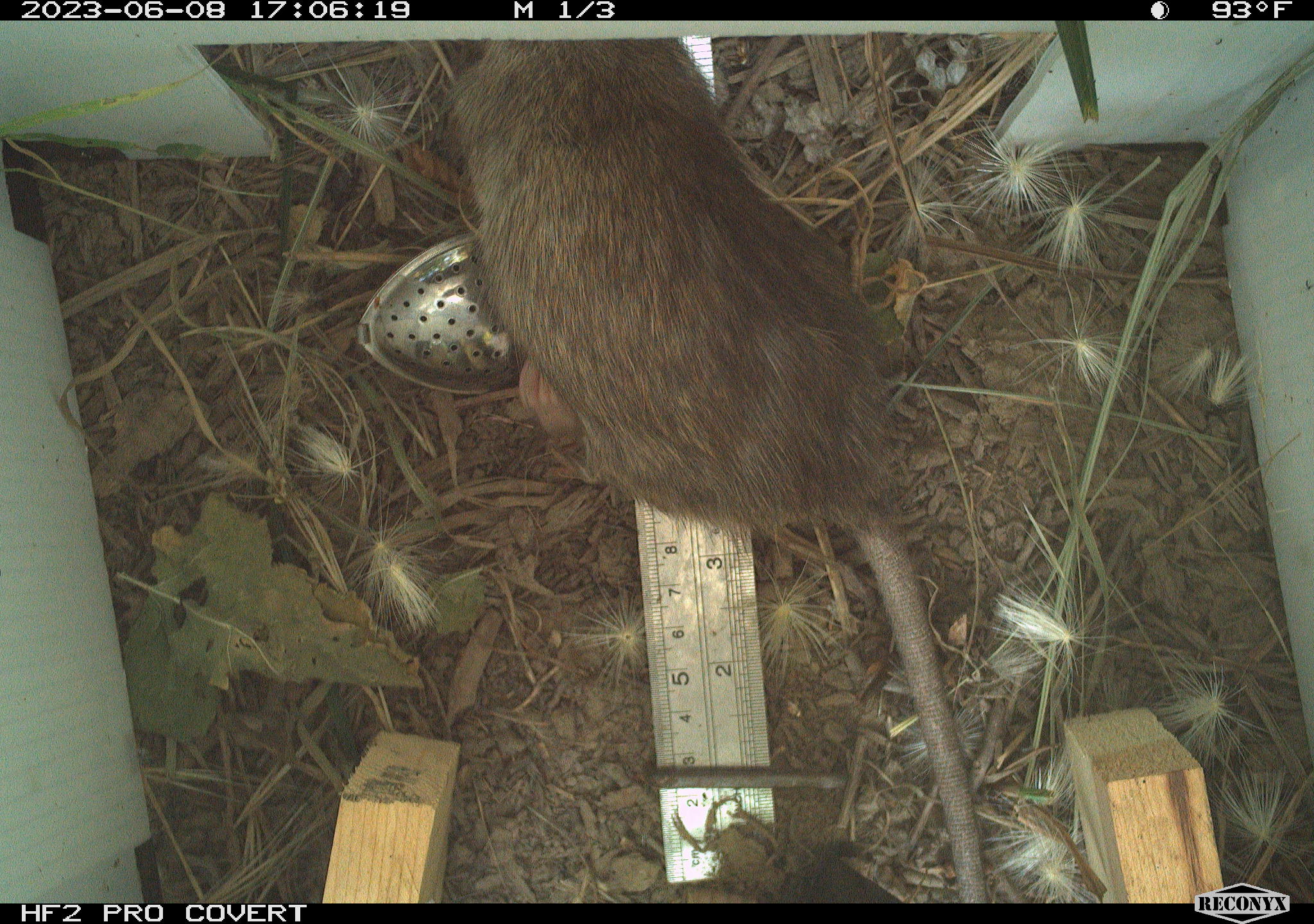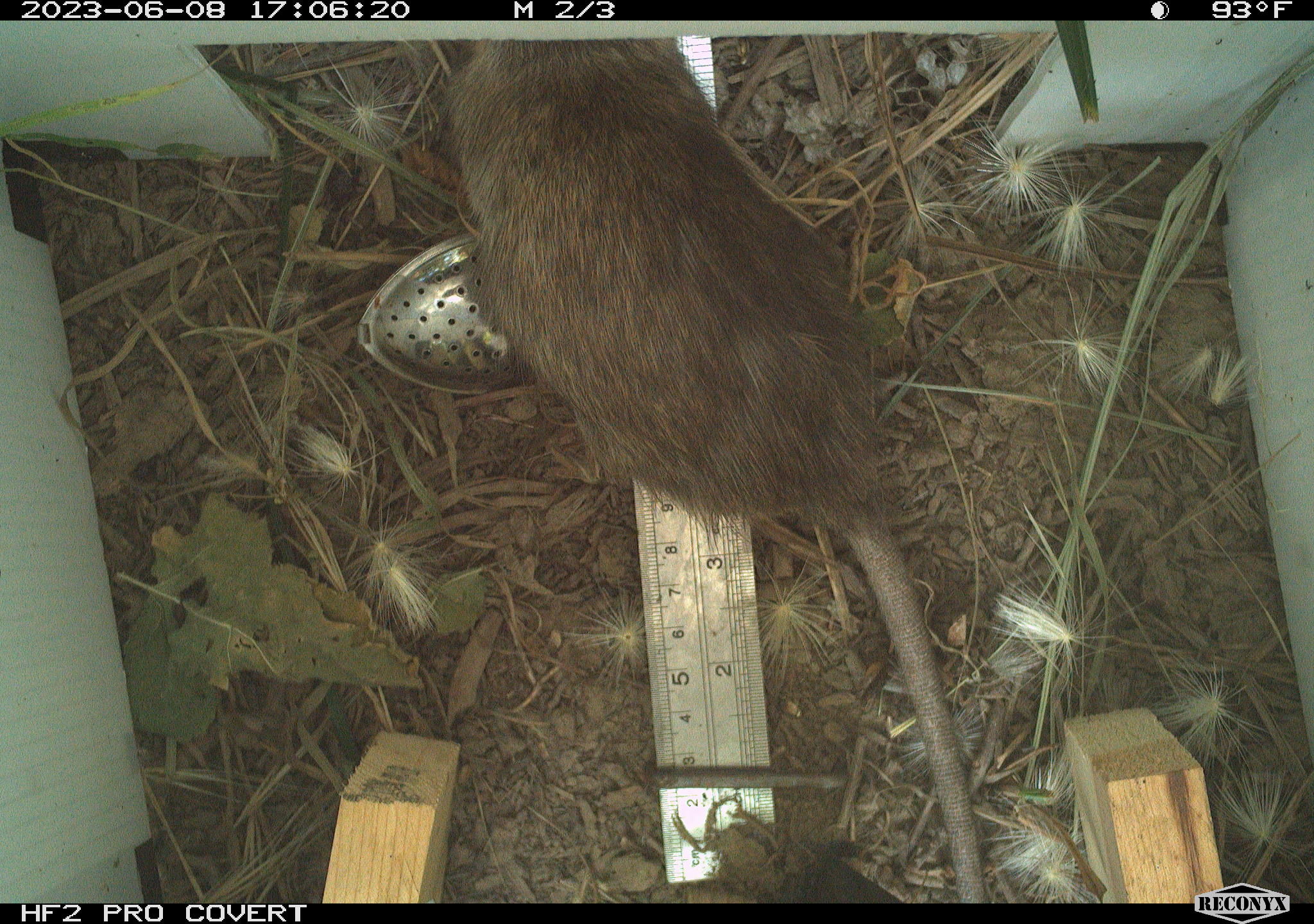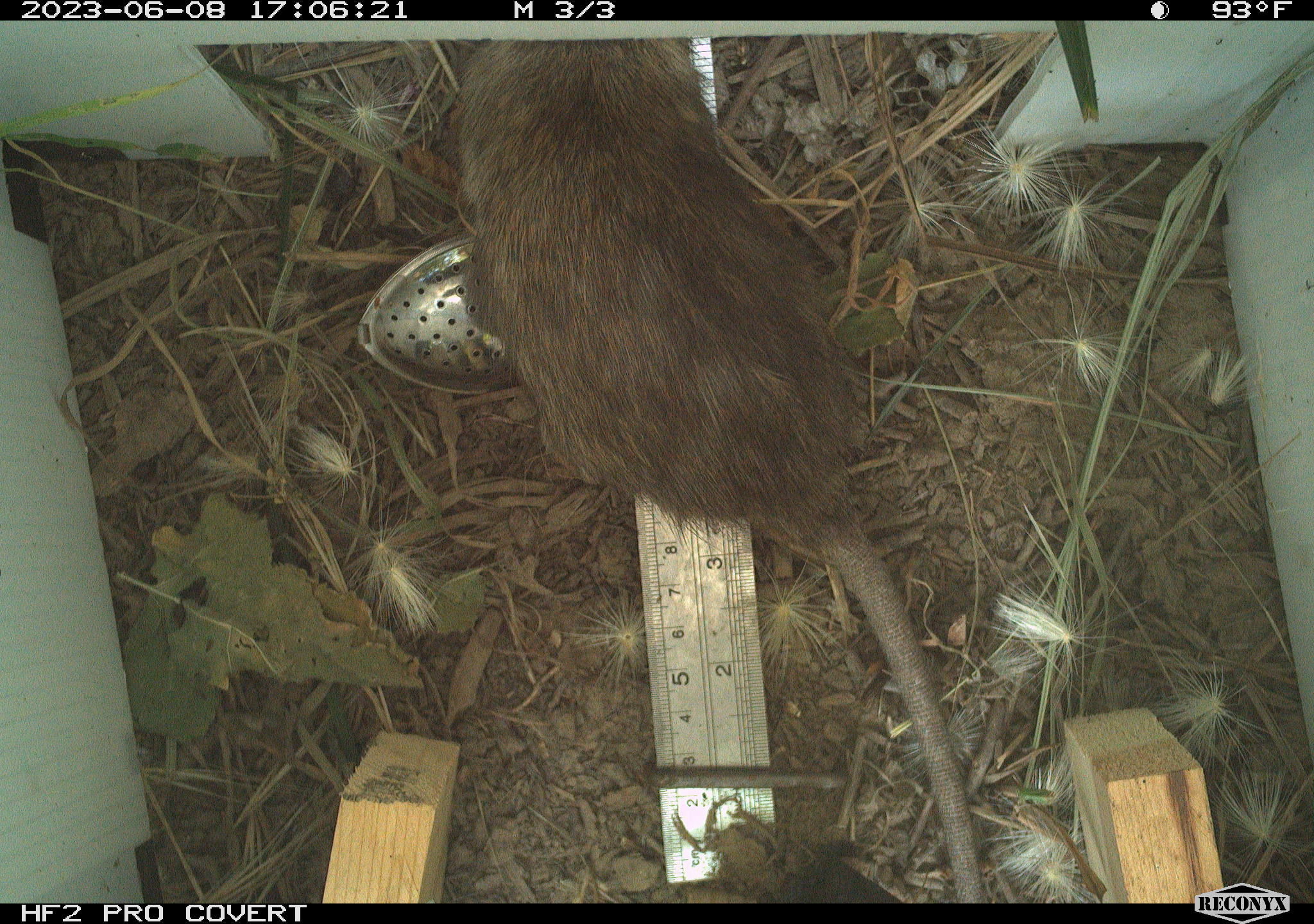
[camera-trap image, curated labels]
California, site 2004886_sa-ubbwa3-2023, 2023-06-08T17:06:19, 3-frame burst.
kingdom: Animalia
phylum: Chordata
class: Mammalia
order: Rodentia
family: Muridae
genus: Rattus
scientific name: Rattus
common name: rat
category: rattus species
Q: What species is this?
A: Rattus species (rat) (Rattus).